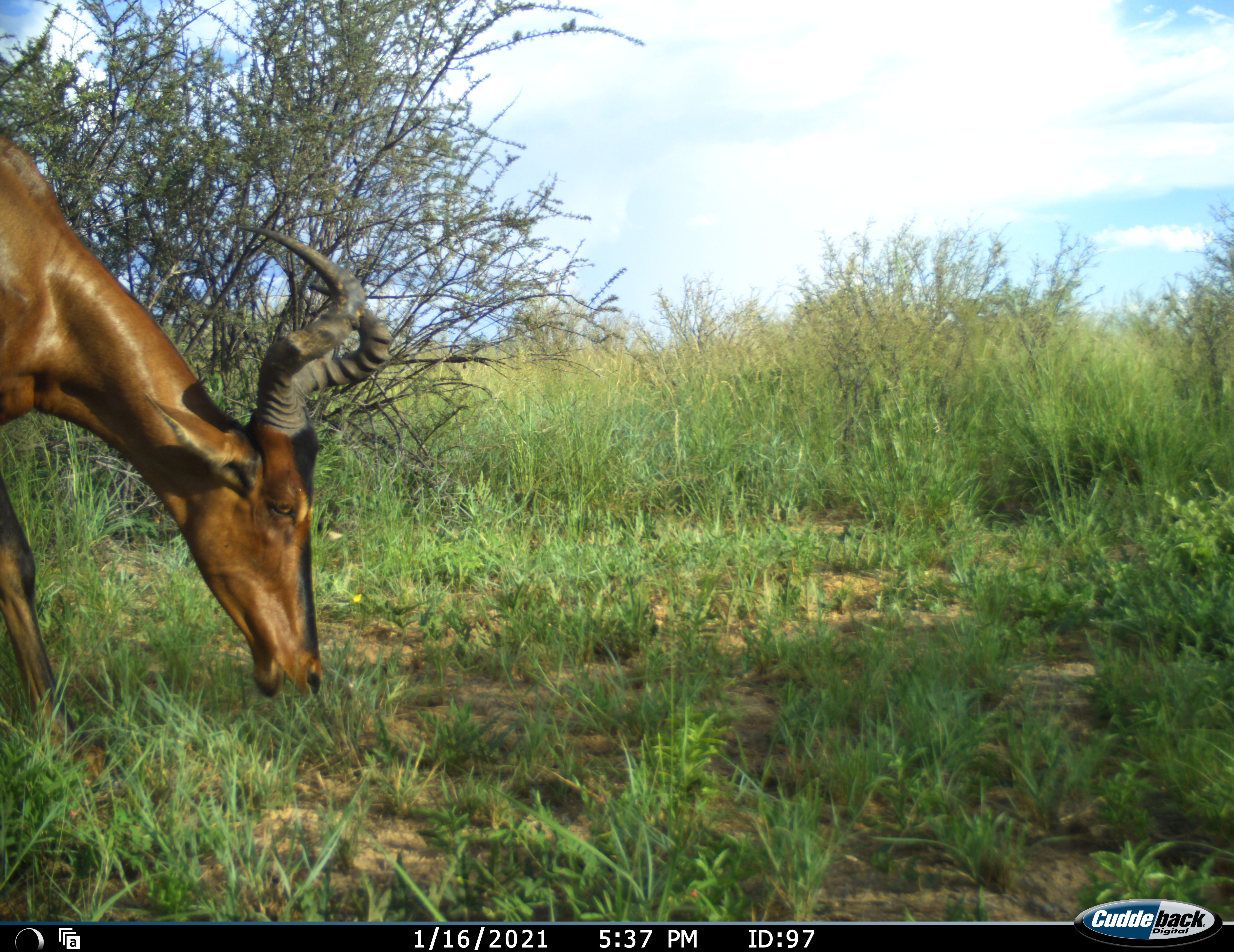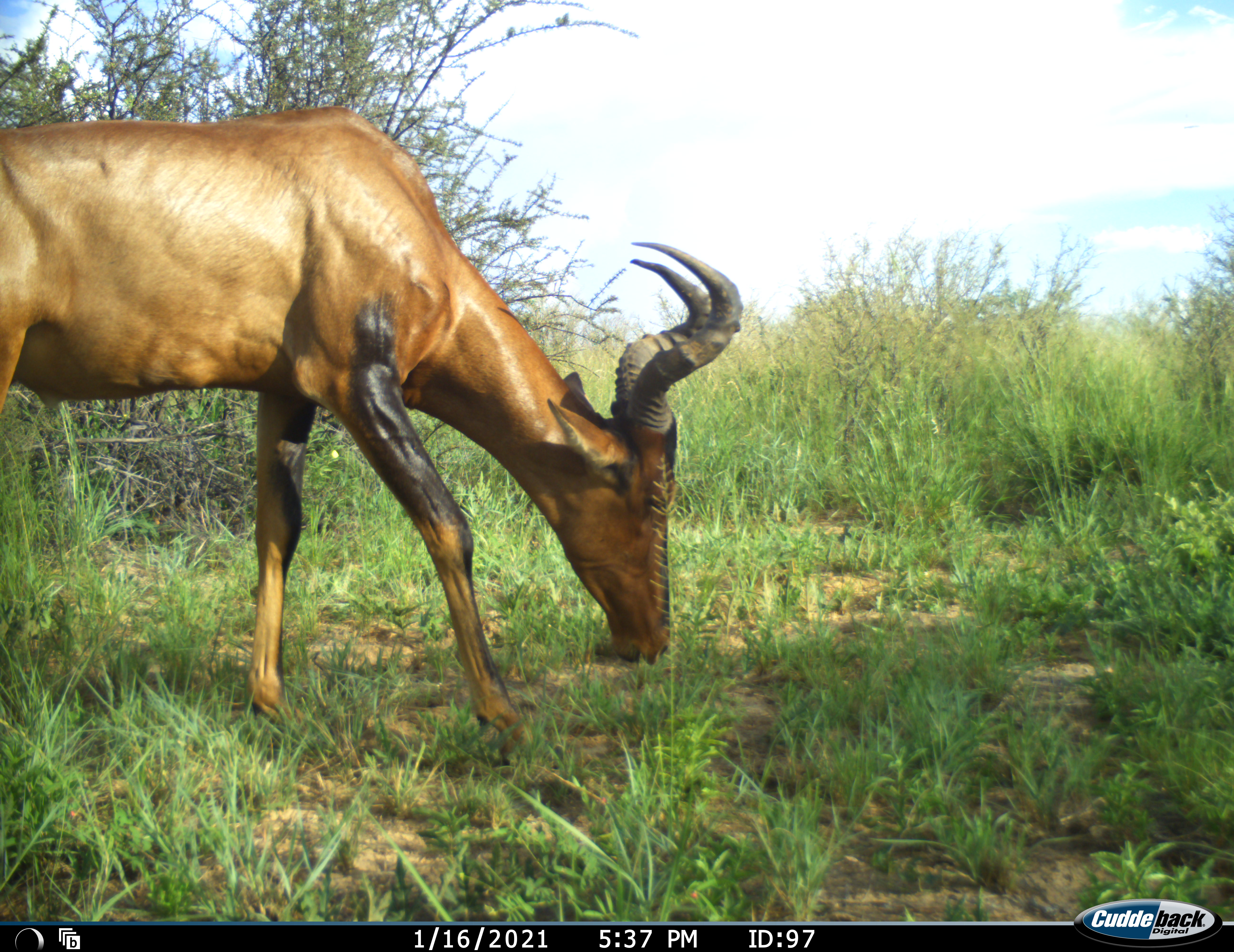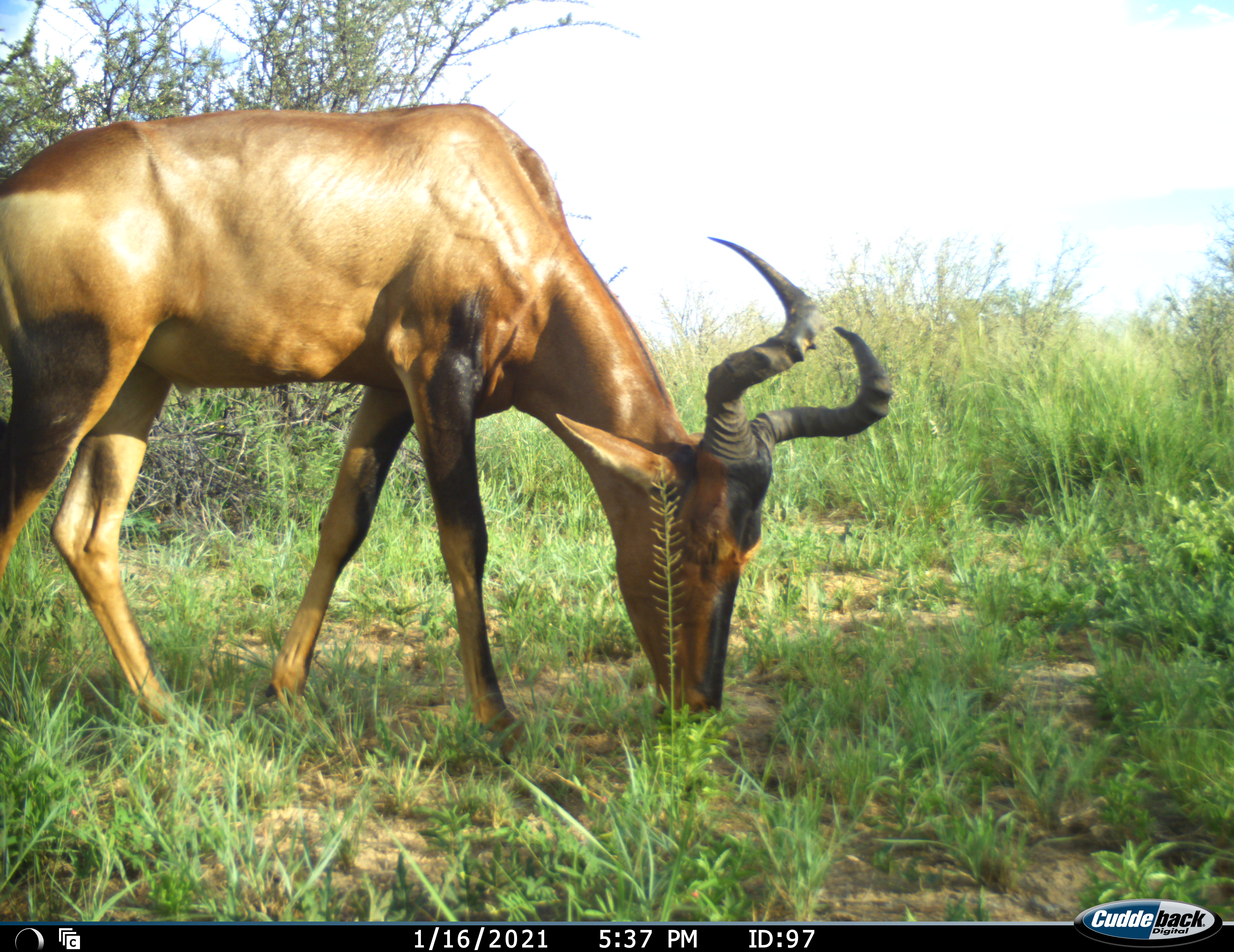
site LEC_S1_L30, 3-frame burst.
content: unidentified animal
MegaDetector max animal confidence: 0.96